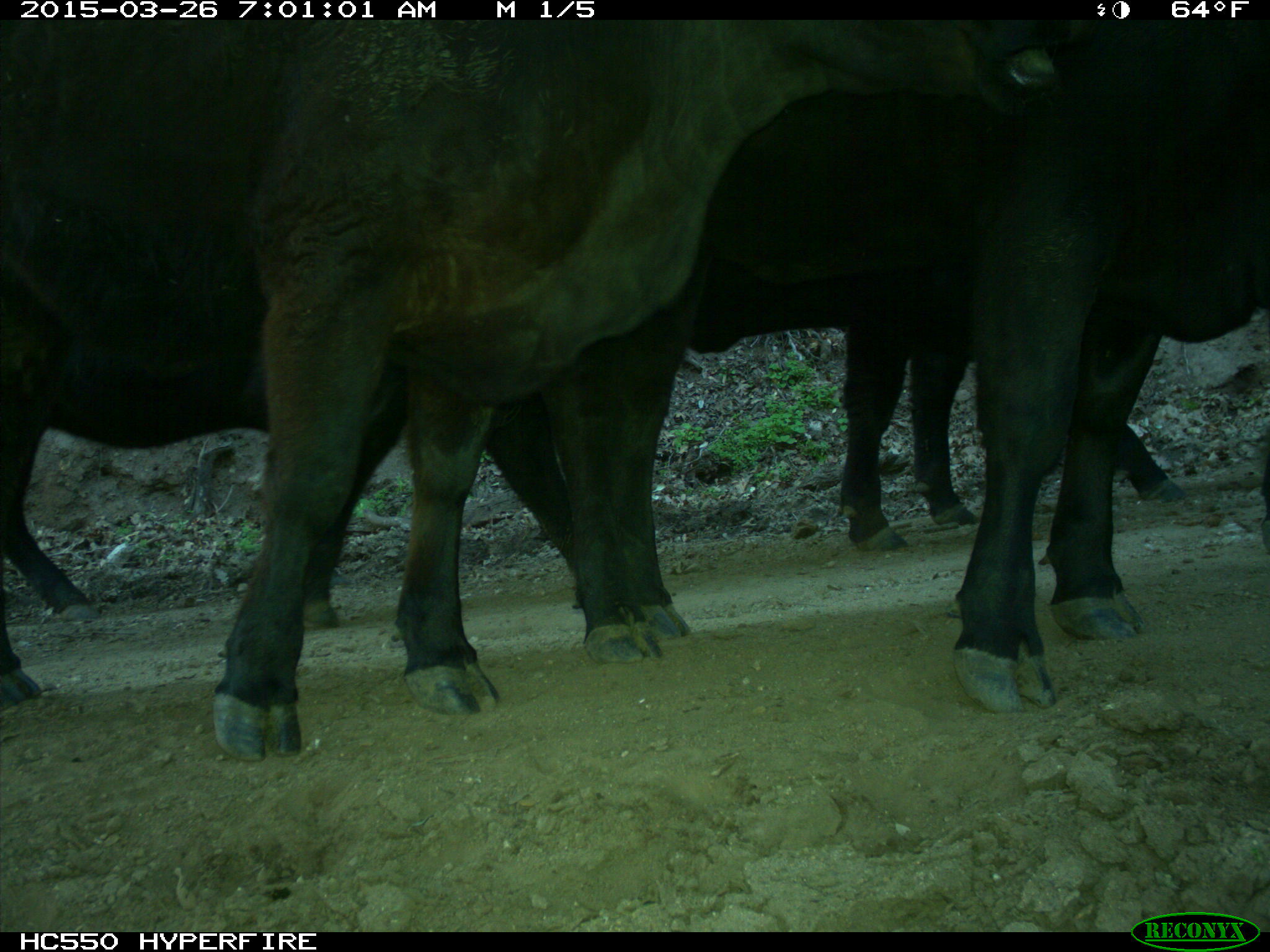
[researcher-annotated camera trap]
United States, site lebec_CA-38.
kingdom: Animalia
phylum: Chordata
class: Mammalia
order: Artiodactyla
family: Bovidae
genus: Bos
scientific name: Bos taurus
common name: domestic cow